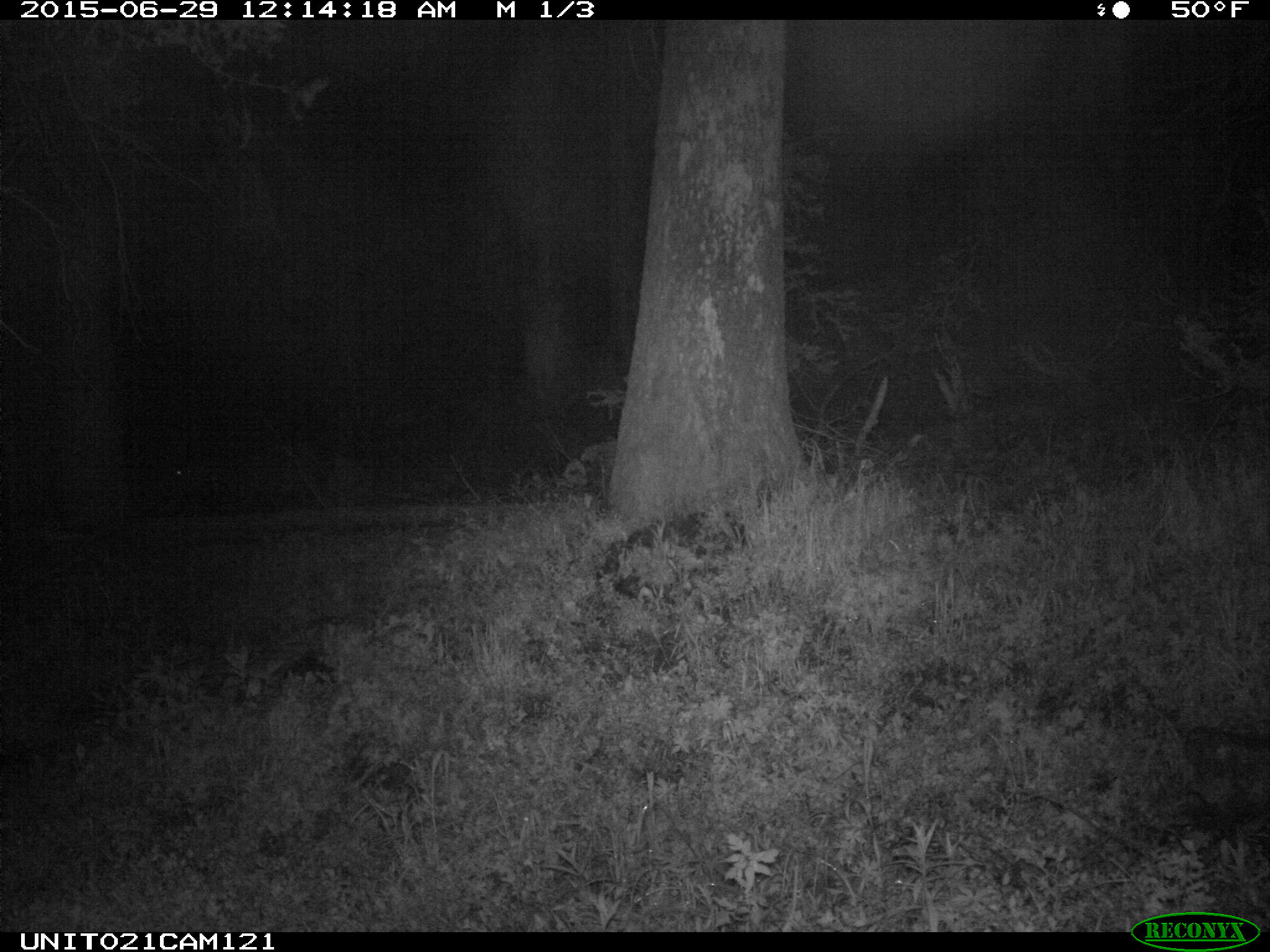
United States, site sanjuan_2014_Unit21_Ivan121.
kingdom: Animalia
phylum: Chordata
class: Mammalia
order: Artiodactyla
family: Cervidae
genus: Cervus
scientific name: Cervus elaphus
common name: red deer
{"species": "Cervus elaphus (red deer)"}